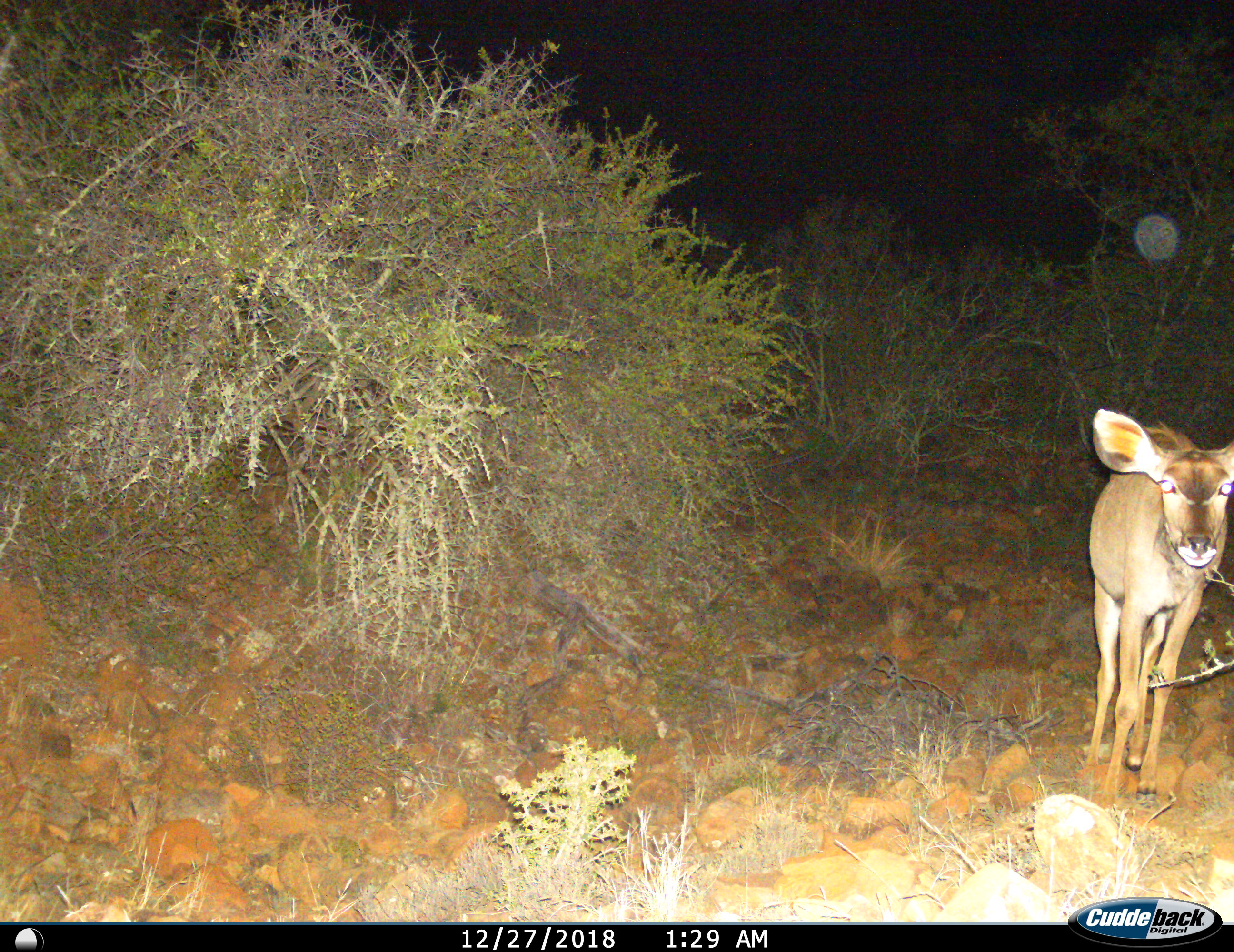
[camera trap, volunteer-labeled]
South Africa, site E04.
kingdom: Animalia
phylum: Chordata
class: Mammalia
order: Artiodactyla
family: Bovidae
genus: Tragelaphus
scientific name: Tragelaphus strepsiceros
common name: greater kudu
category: kudu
Kudu (greater kudu) (Tragelaphus strepsiceros), count 1. Behavior (volunteer vote fractions): standing 62%, resting 0%, moving 38%, interacting 0%. Young present (vote fraction): 38%. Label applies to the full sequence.